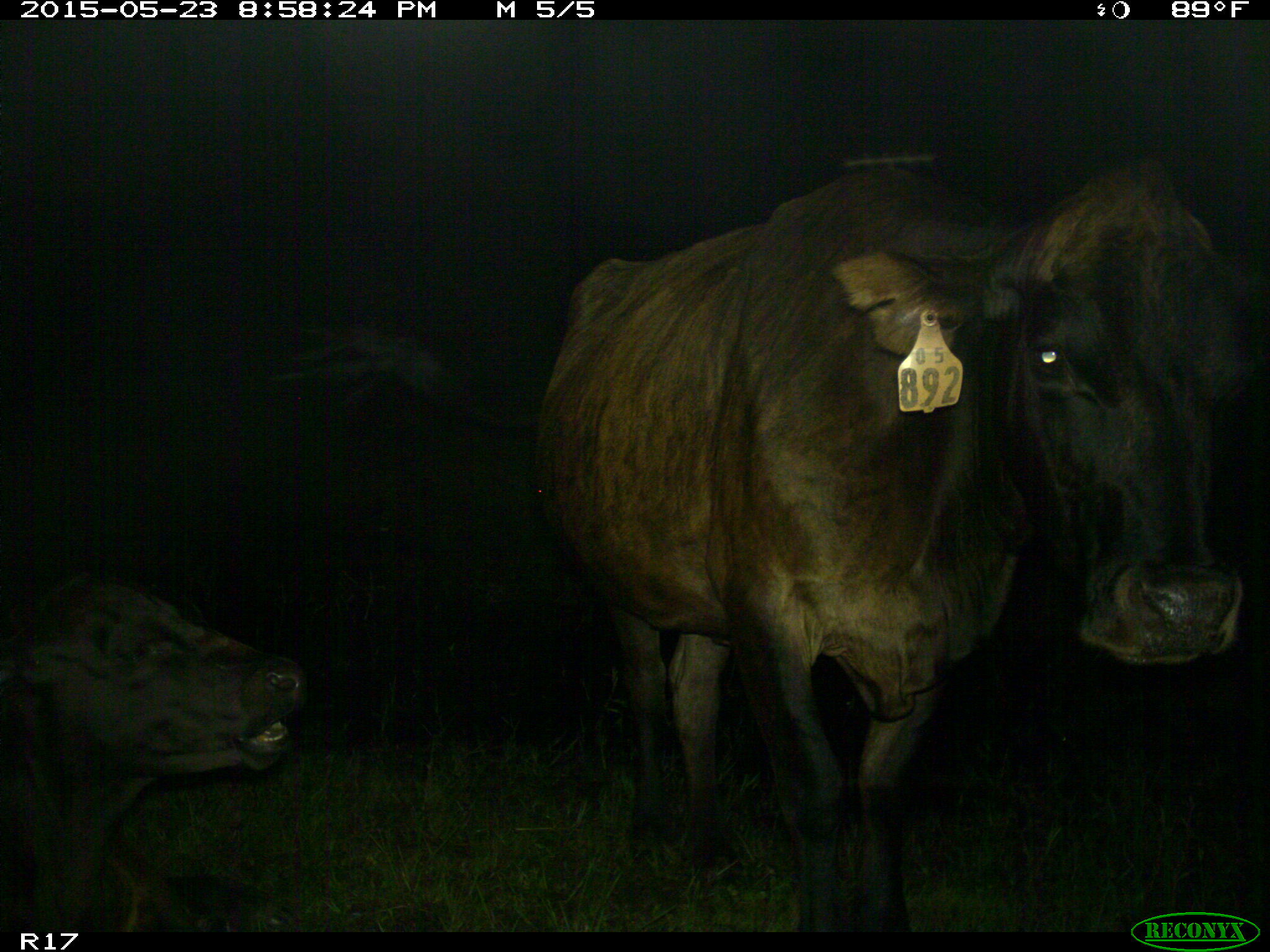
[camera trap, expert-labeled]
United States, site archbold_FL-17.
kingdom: Animalia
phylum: Chordata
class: Mammalia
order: Artiodactyla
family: Bovidae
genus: Bos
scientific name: Bos taurus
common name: domestic cow